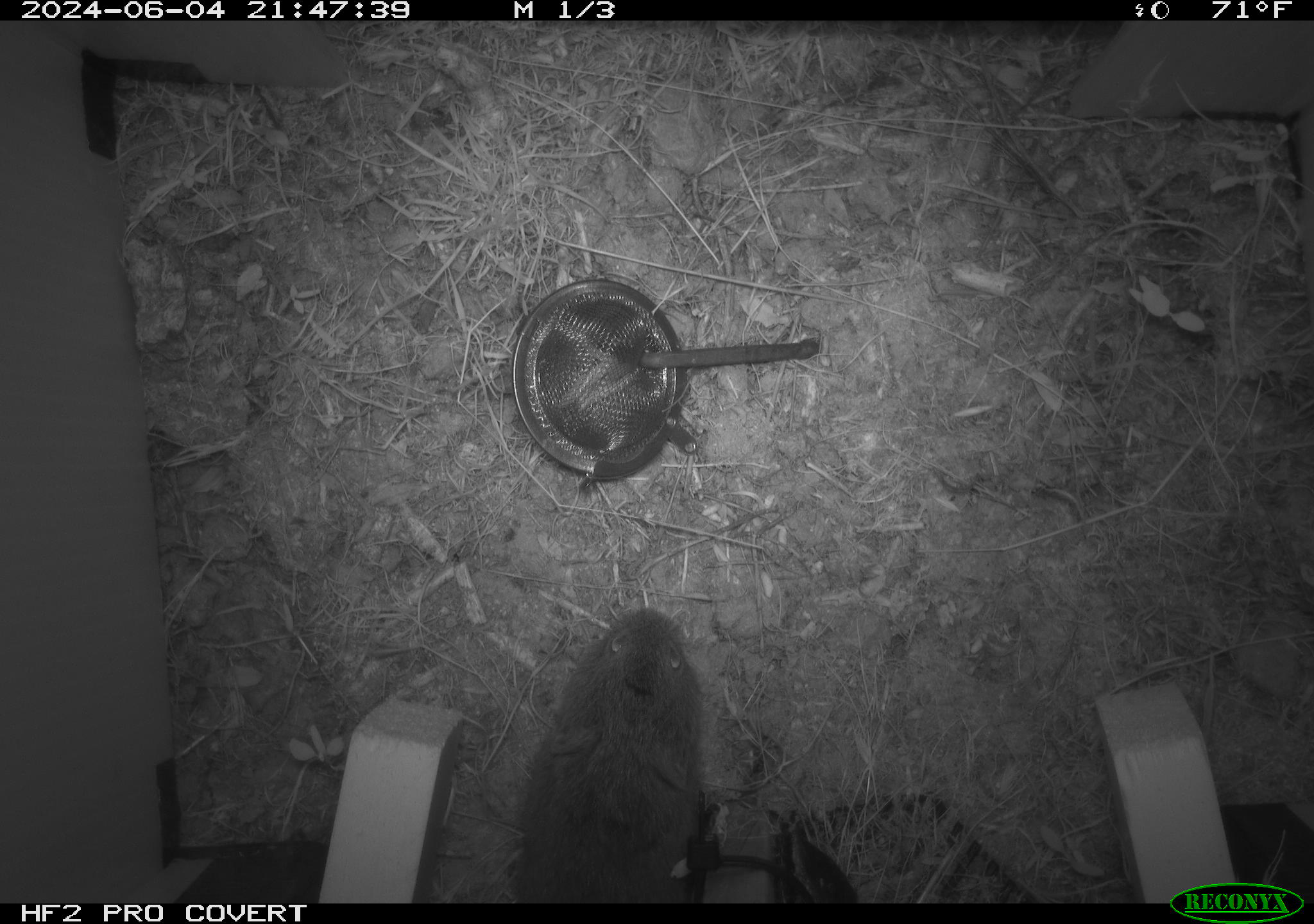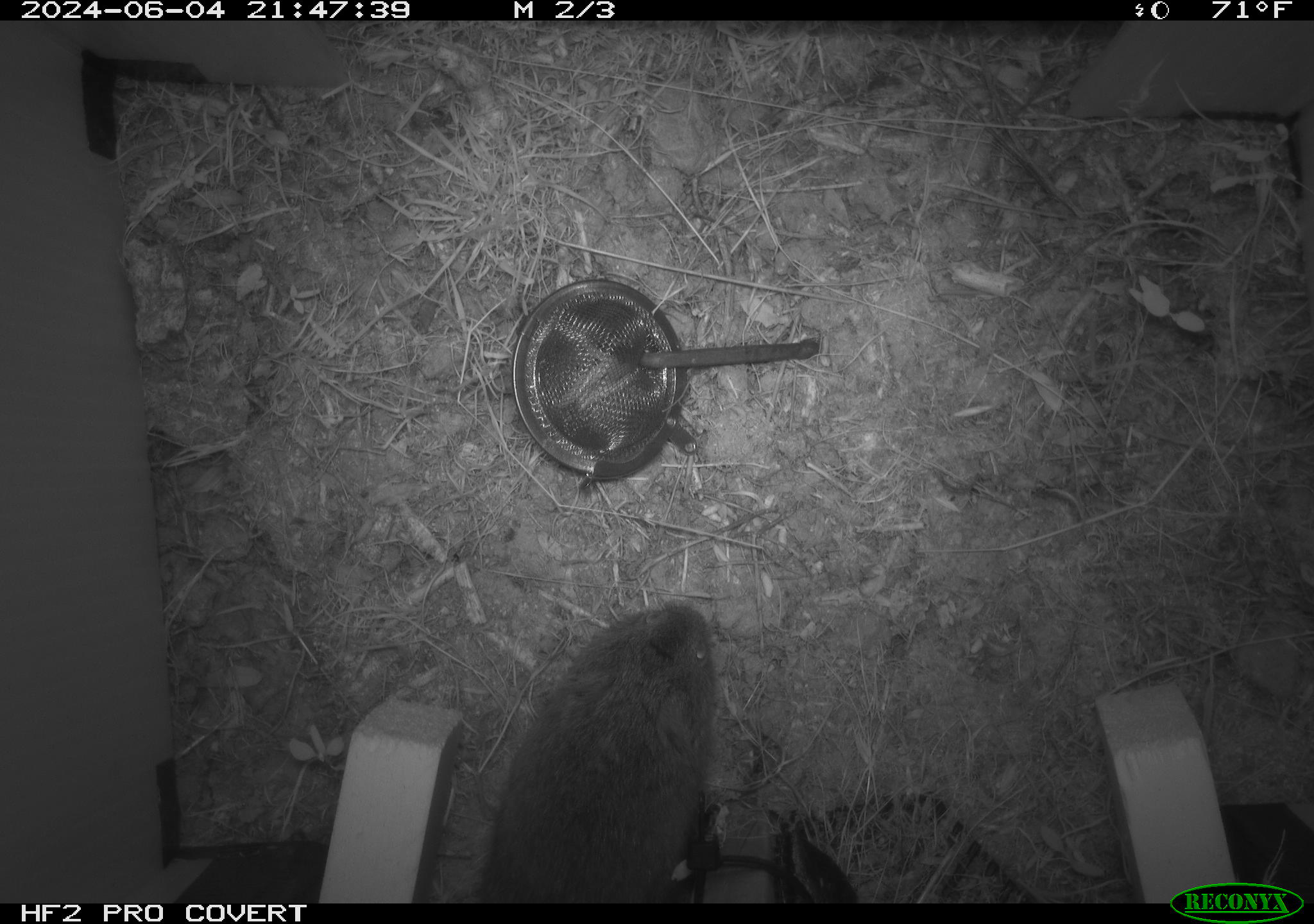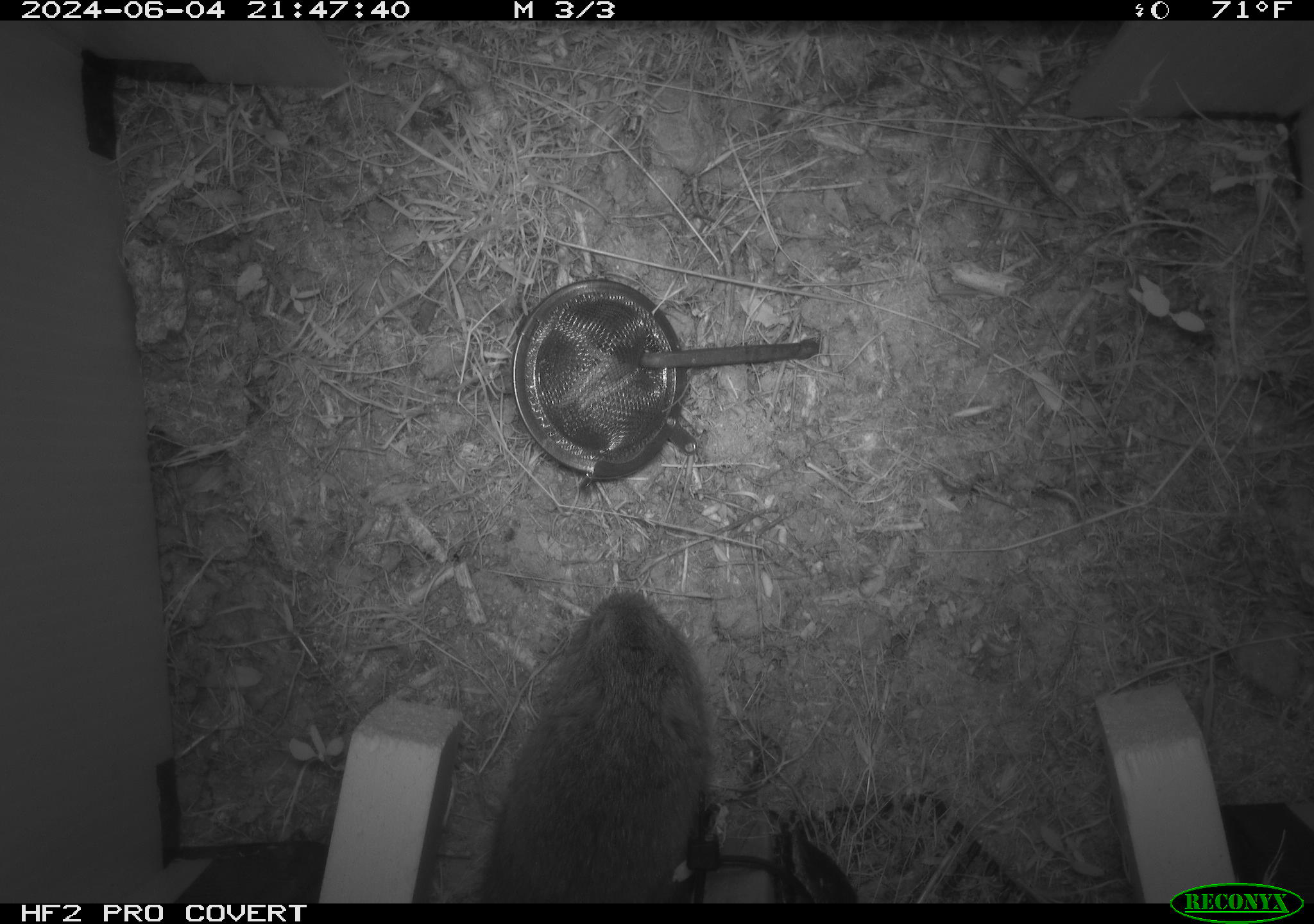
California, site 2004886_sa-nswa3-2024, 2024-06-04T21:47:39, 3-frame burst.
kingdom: Animalia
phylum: Chordata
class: Mammalia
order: Rodentia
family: Cricetidae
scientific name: Arvicolinae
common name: voles, lemmings, and muskrats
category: arvicolinae subfamily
Arvicolinae subfamily (voles, lemmings, and muskrats) (Arvicolinae).